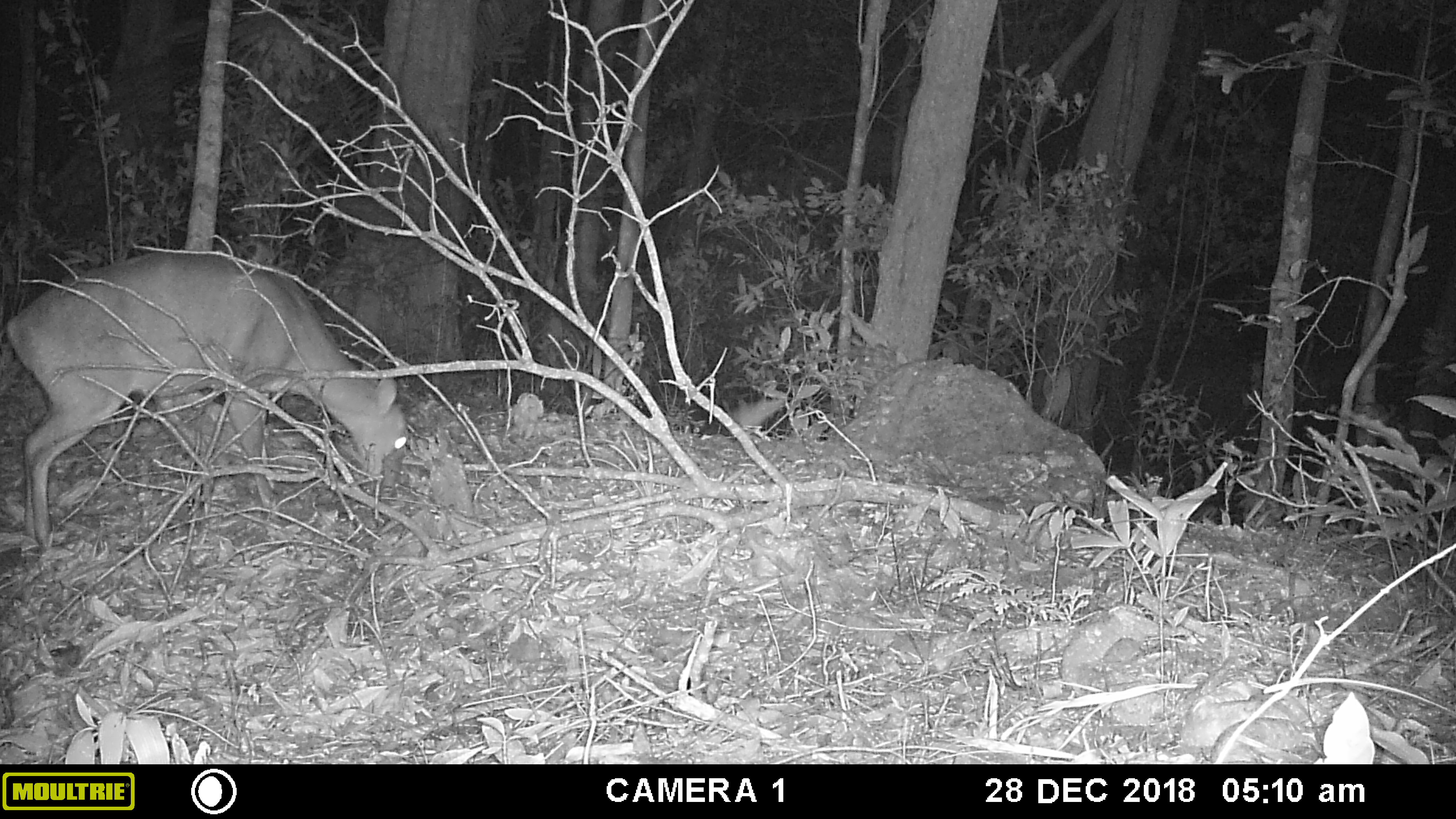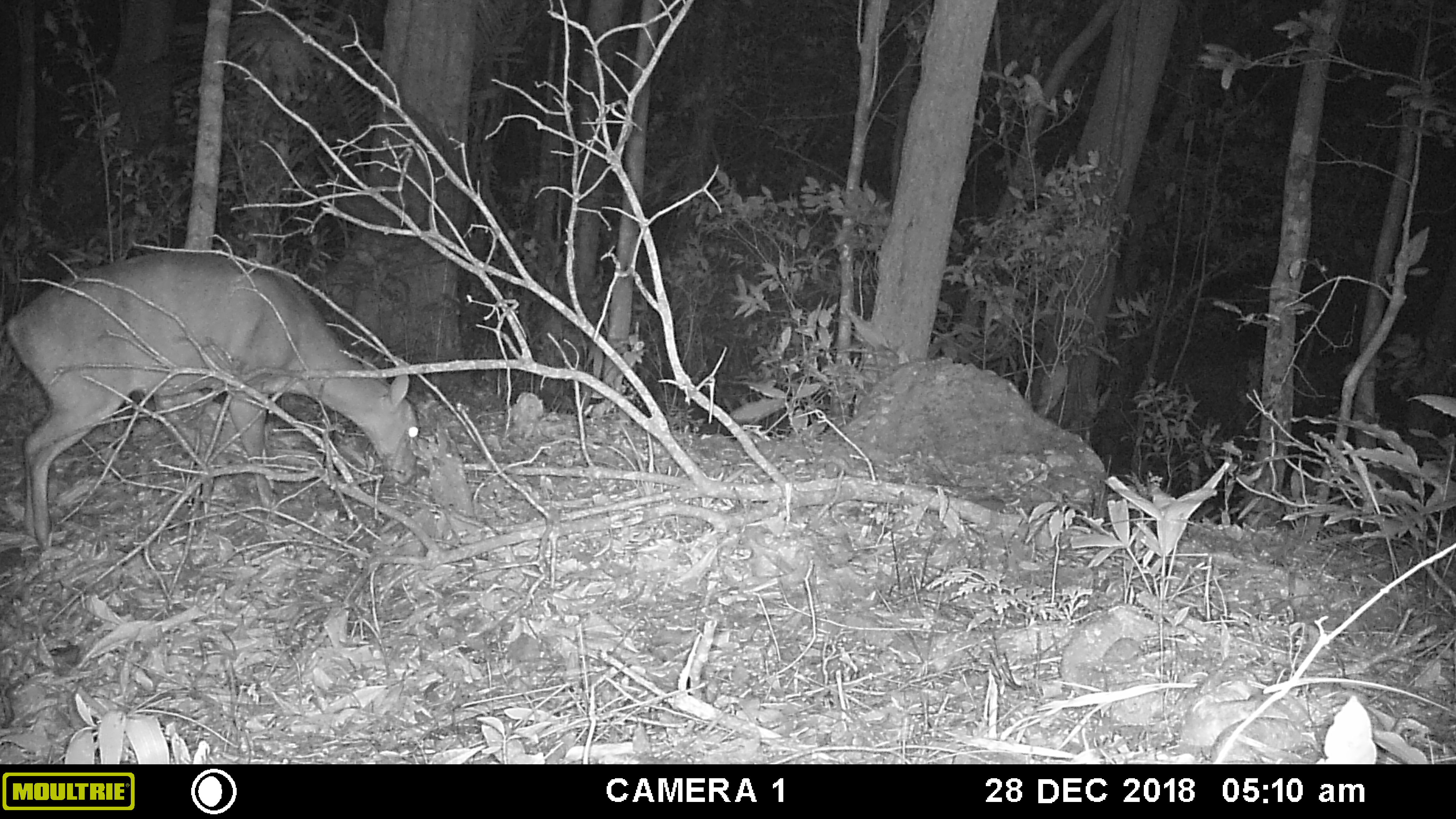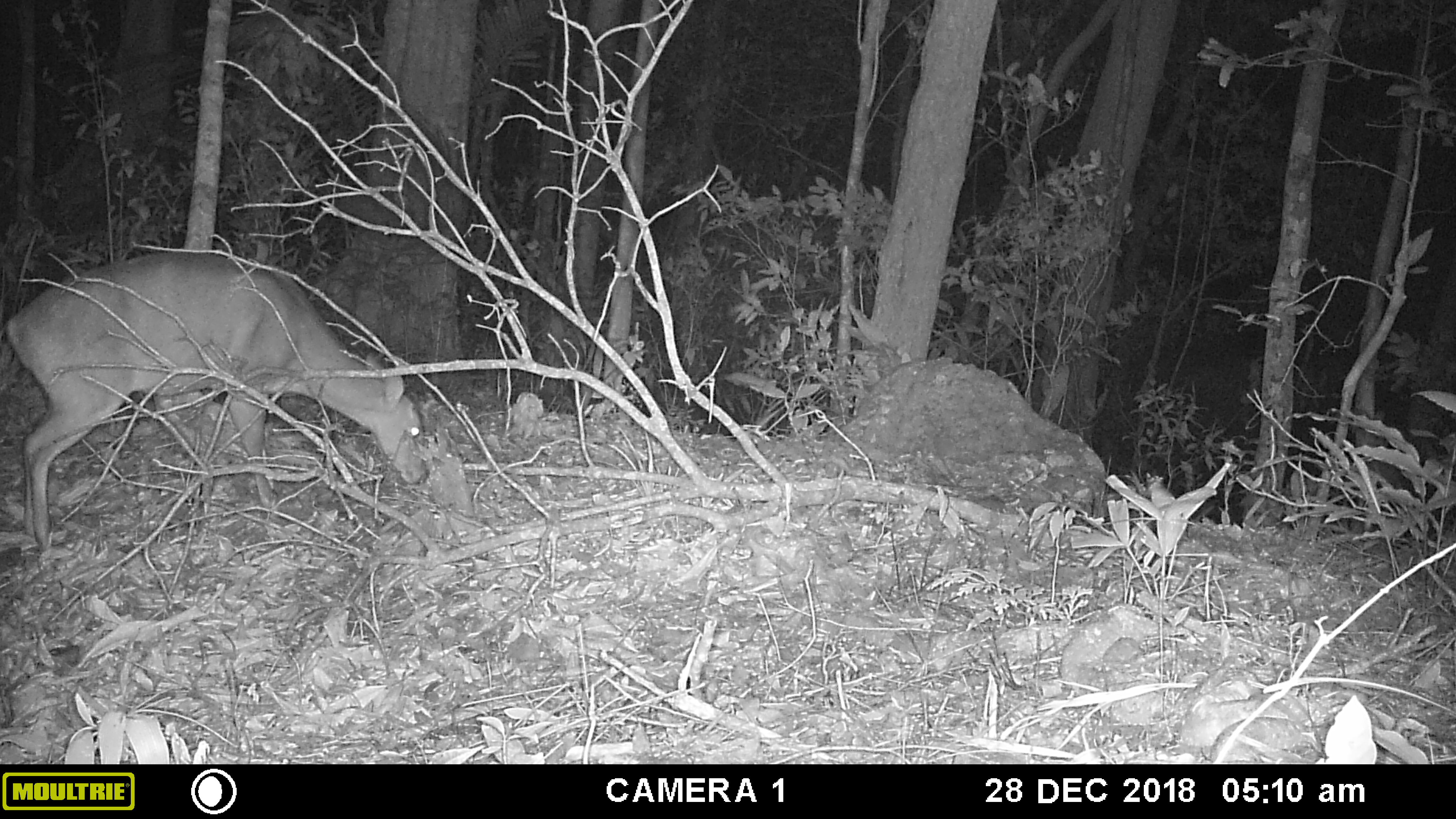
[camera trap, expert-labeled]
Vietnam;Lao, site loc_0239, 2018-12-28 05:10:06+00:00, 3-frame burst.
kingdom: Animalia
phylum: Chordata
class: Mammalia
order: Artiodactyla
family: Cervidae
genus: Muntiacus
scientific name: Muntiacus vuquangensis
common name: large-antlered muntjac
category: large antlered muntjac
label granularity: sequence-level